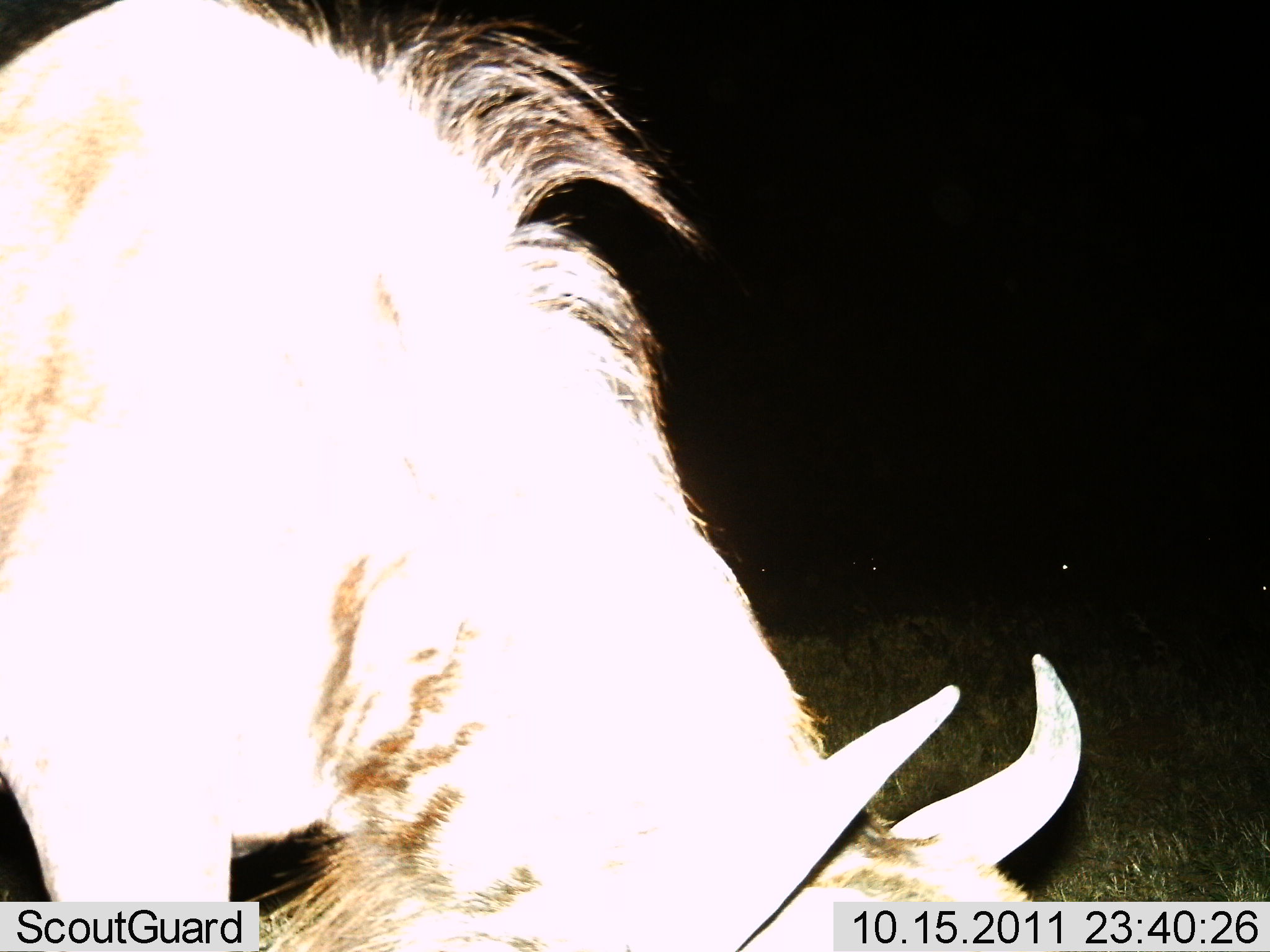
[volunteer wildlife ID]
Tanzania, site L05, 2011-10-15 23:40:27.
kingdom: Animalia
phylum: Chordata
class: Mammalia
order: Artiodactyla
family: Bovidae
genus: Connochaetes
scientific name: Connochaetes taurinus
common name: blue wildebeest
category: wildebeest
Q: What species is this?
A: Wildebeest (blue wildebeest) (Connochaetes taurinus).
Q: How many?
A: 1.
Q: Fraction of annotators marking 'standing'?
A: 33%.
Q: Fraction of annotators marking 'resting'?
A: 0%.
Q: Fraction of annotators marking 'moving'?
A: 11%.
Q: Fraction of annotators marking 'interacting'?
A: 11%.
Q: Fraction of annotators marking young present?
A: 0%.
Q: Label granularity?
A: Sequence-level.